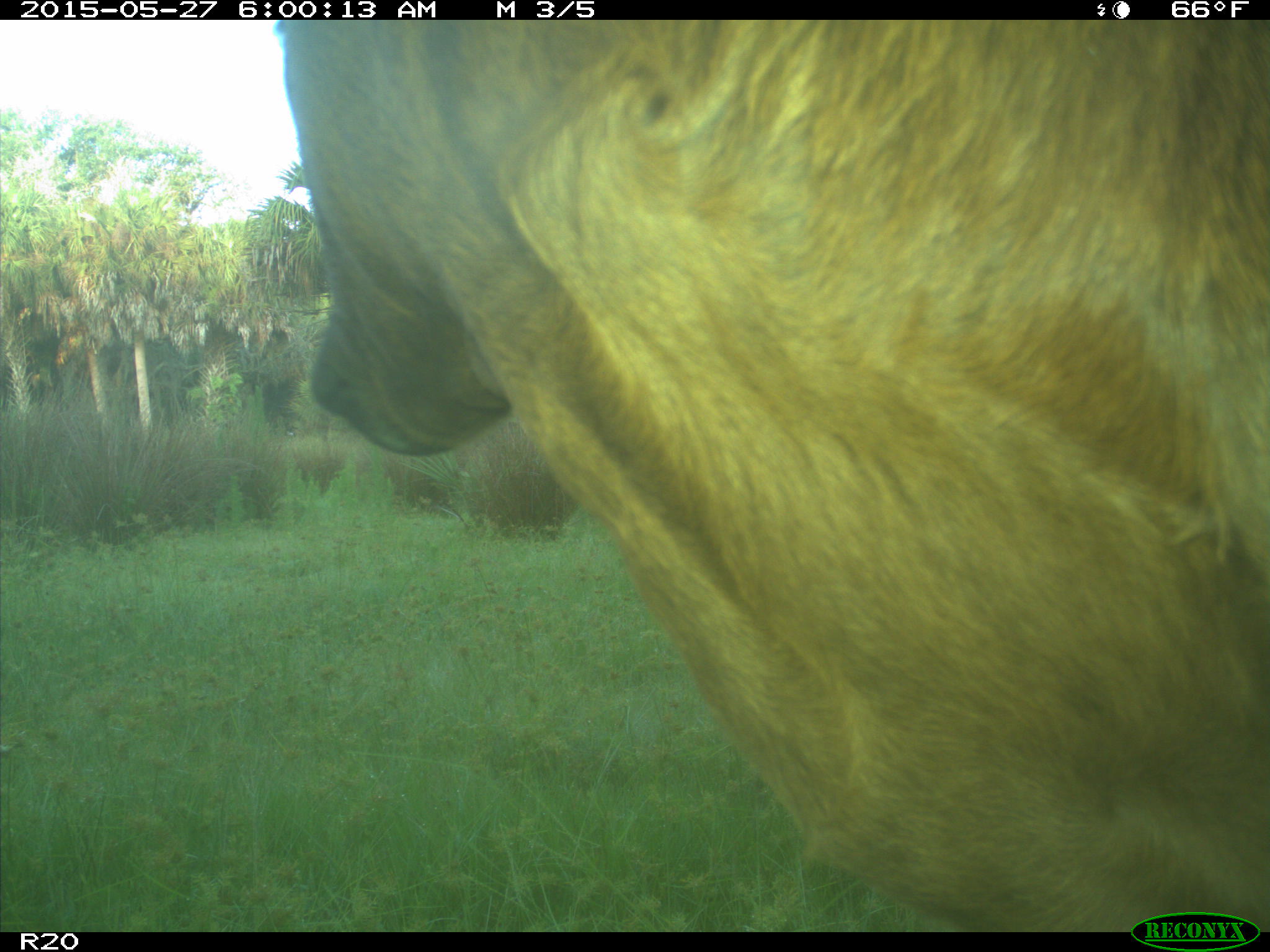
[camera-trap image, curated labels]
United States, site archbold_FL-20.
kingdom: Animalia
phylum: Chordata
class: Mammalia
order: Artiodactyla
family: Bovidae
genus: Bos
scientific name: Bos taurus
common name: domestic cow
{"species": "Bos taurus (domestic cow)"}